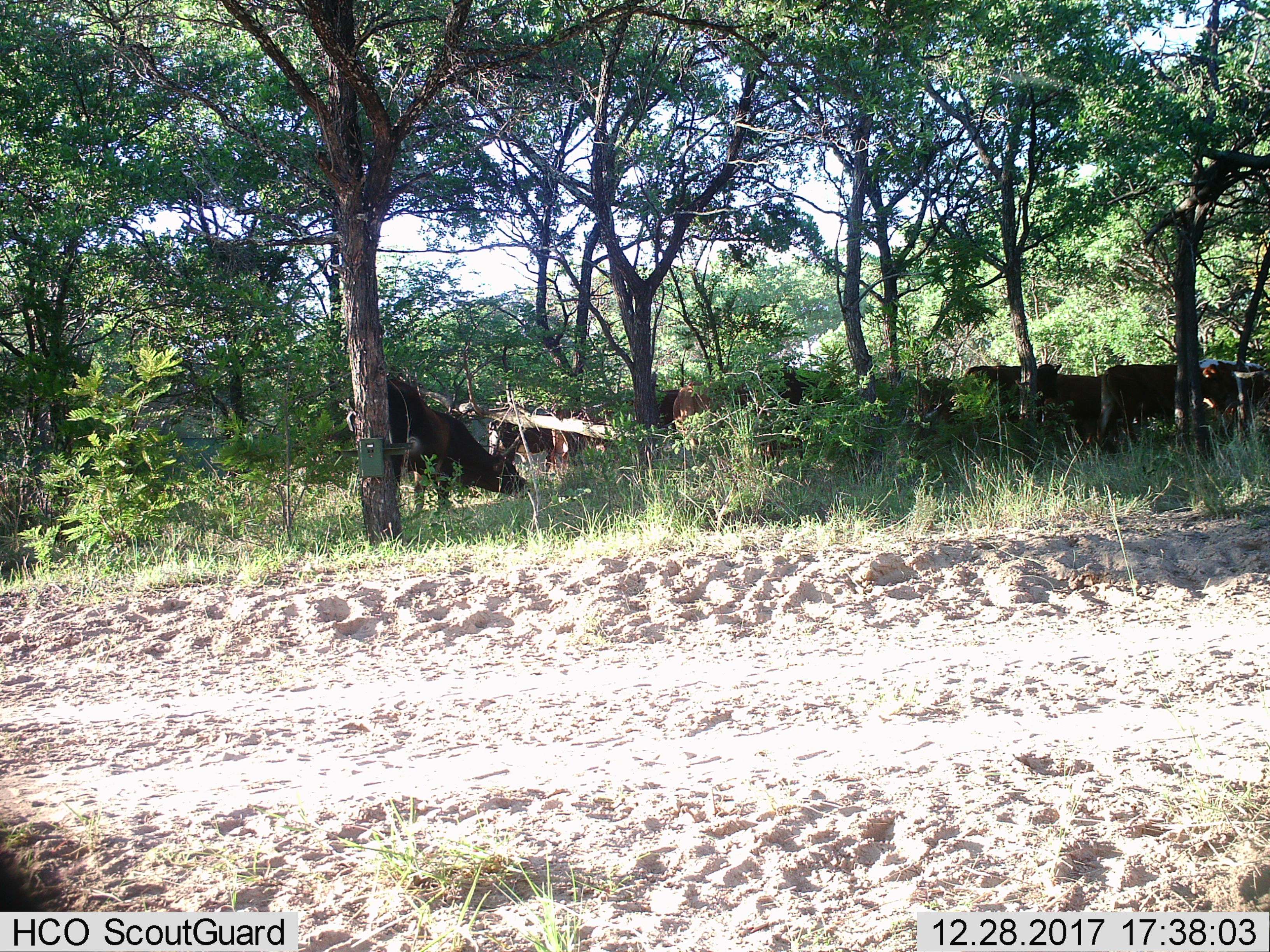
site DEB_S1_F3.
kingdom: Animalia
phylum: Chordata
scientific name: Vertebrata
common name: domestic animal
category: domesticanimal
Domesticanimal (domestic animal) (Vertebrata), count 10. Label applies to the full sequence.